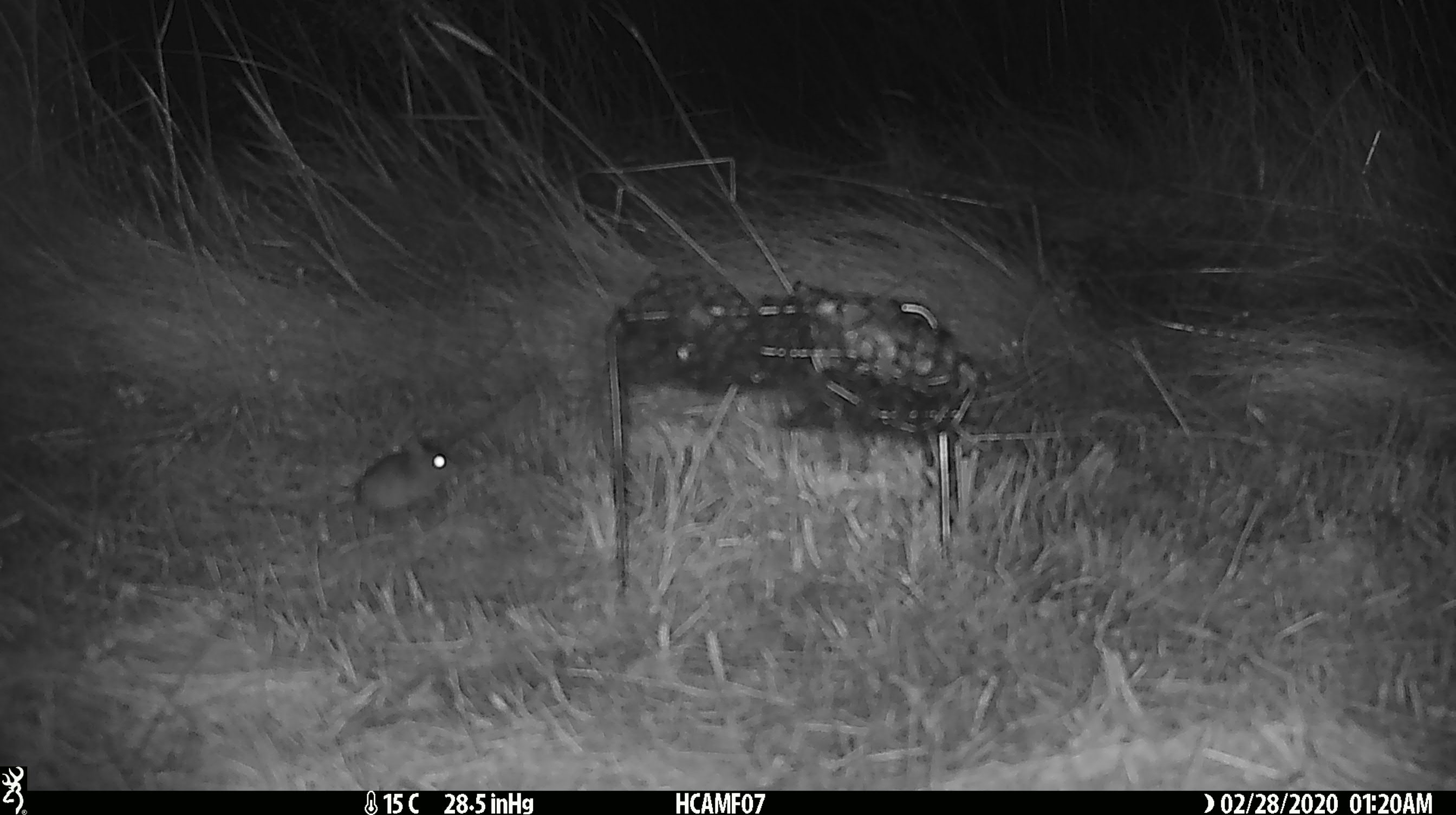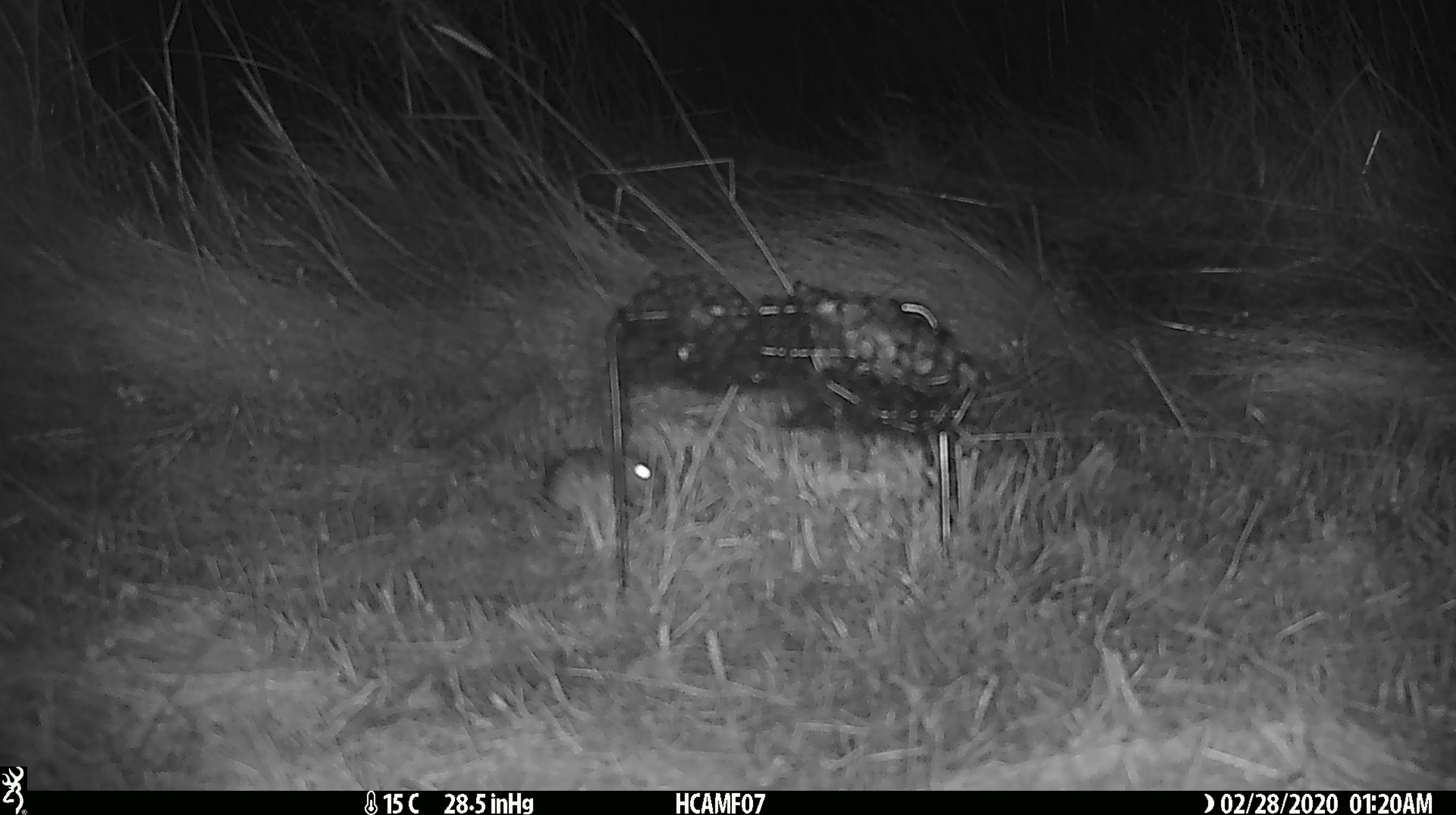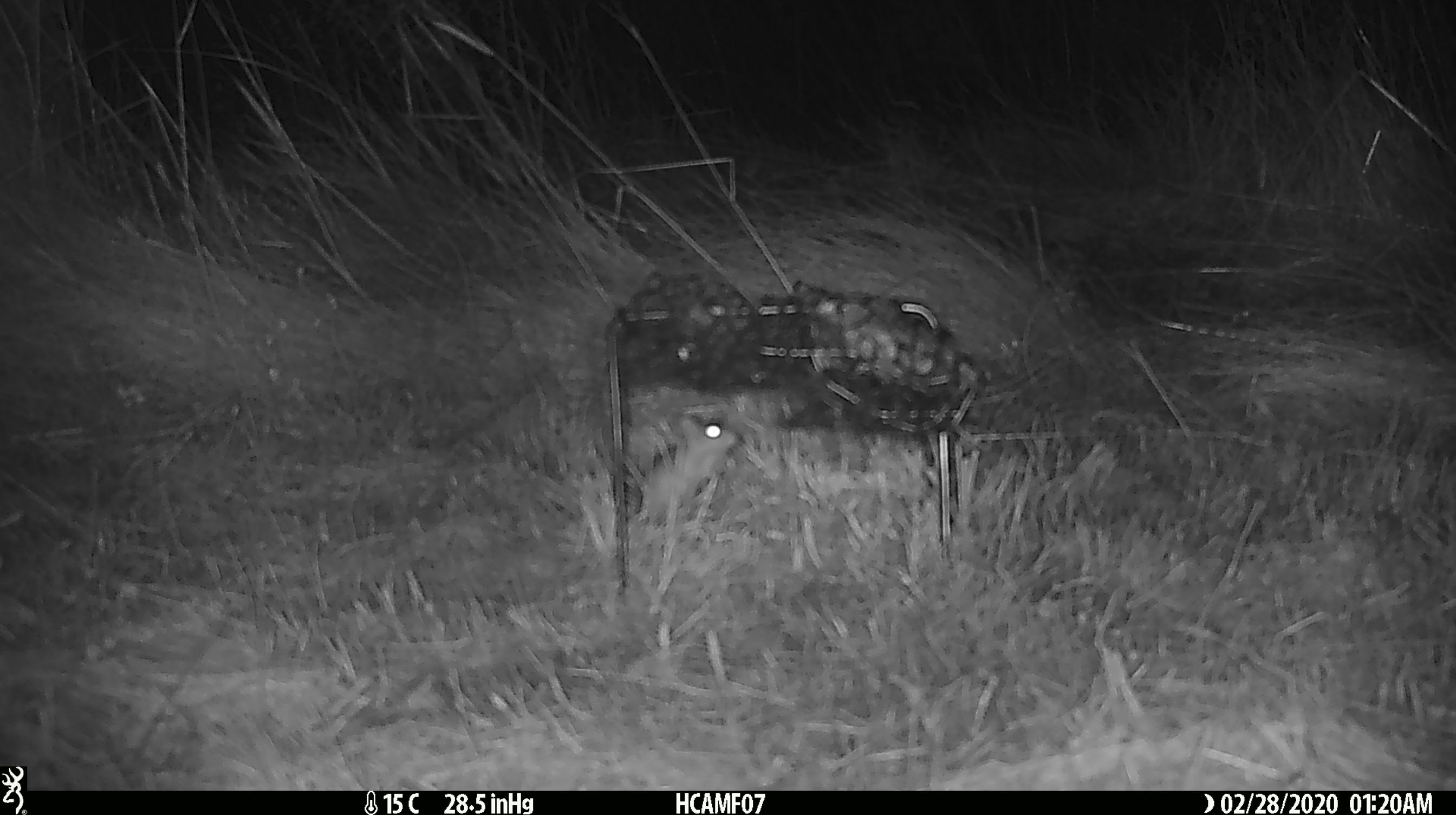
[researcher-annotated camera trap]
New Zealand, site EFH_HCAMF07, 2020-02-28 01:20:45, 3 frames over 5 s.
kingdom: Animalia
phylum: Chordata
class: Mammalia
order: Rodentia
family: Muridae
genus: Mus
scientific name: Mus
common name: mouse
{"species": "mouse (Mus)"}